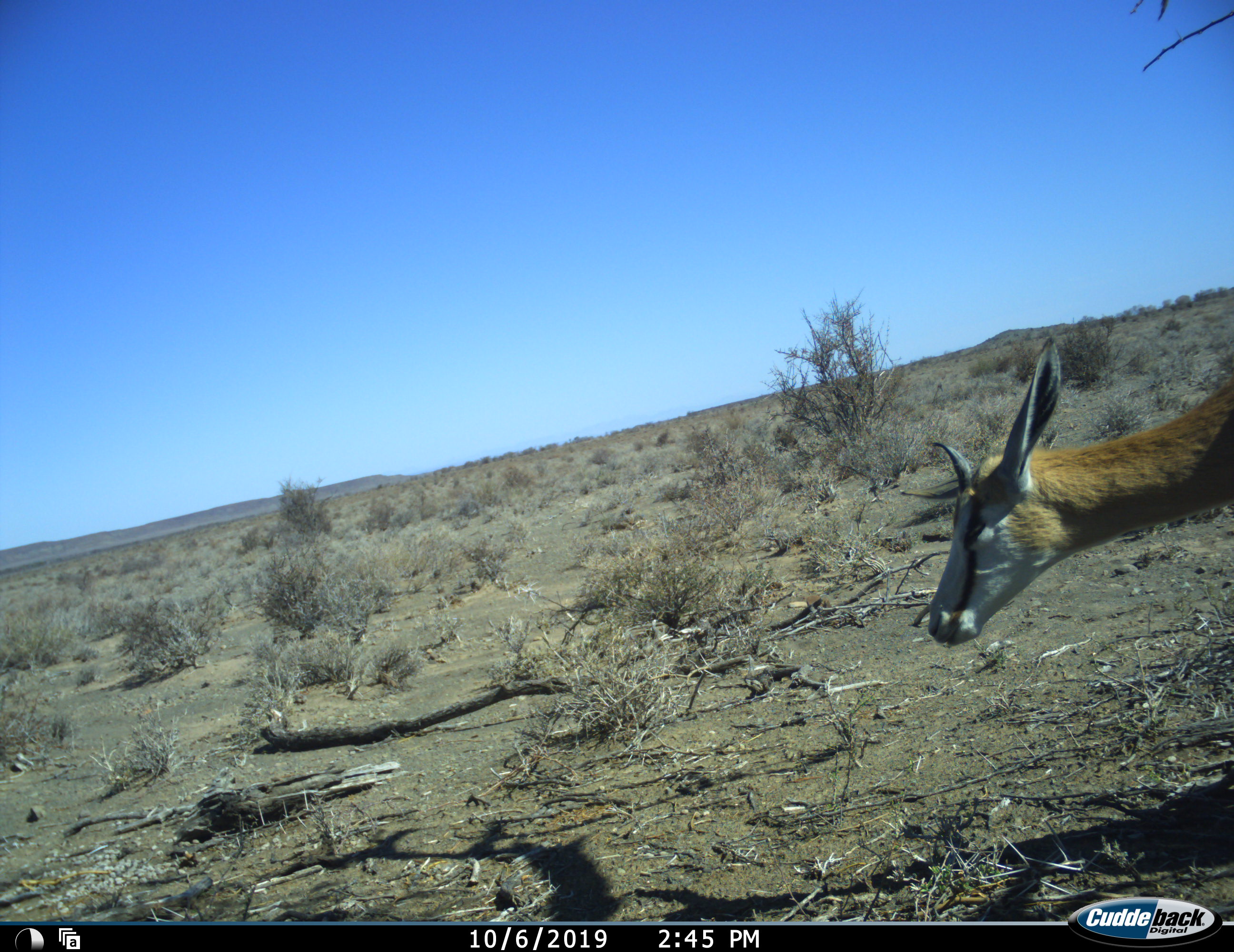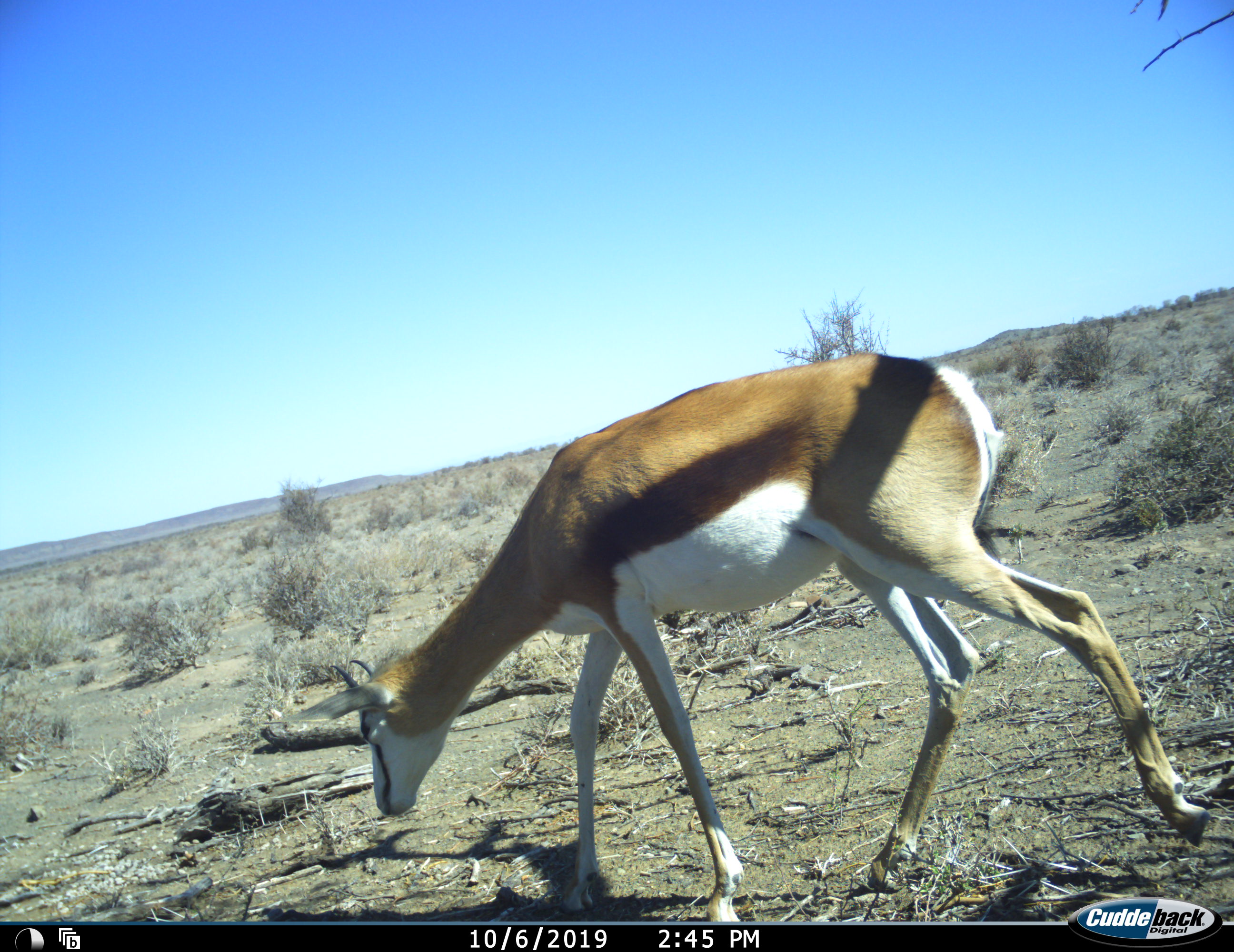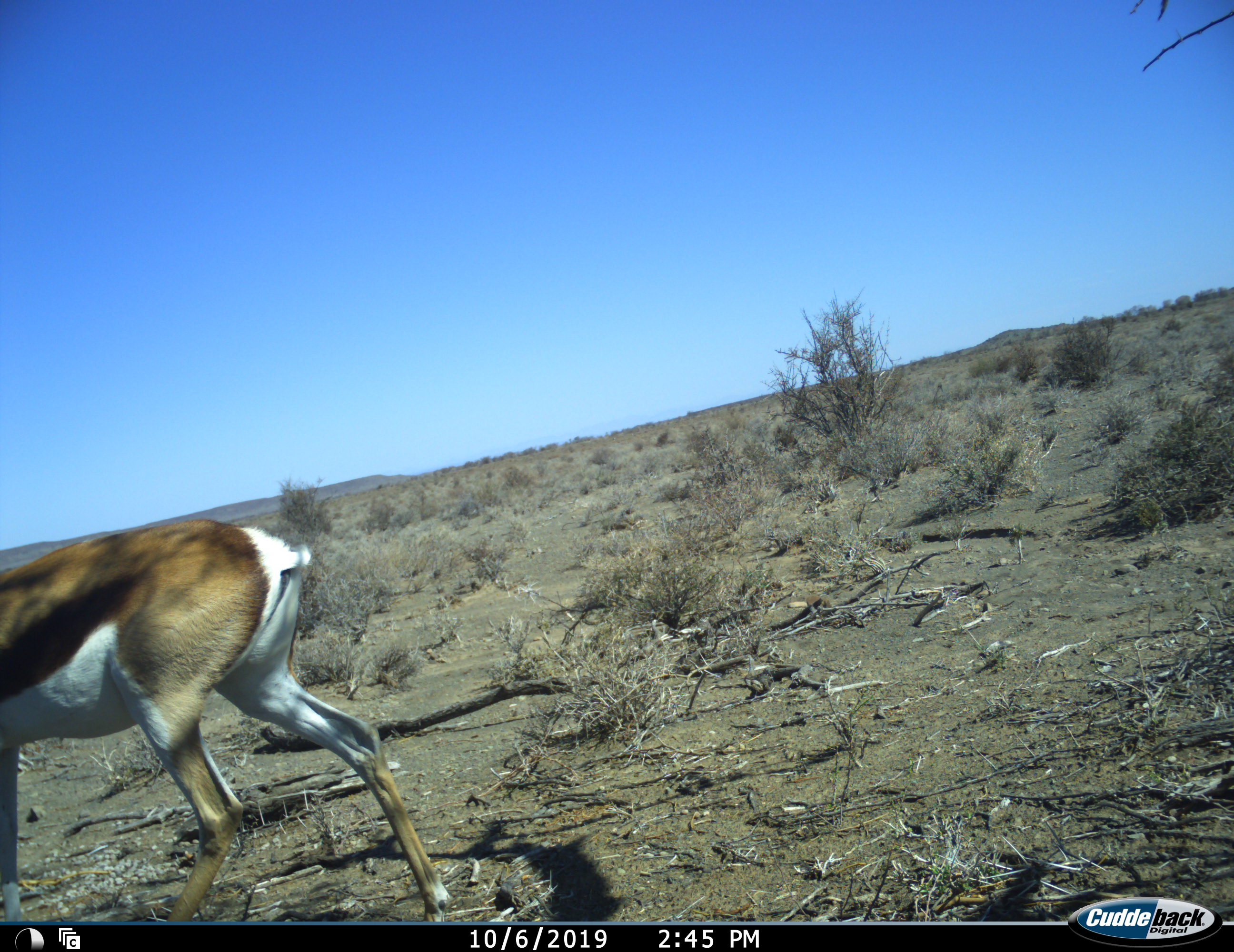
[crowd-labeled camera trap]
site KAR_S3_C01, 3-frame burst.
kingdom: Animalia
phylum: Chordata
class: Mammalia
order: Artiodactyla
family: Bovidae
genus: Antidorcas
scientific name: Antidorcas marsupialis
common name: springbok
Springbok (Antidorcas marsupialis), count 1. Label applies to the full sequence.